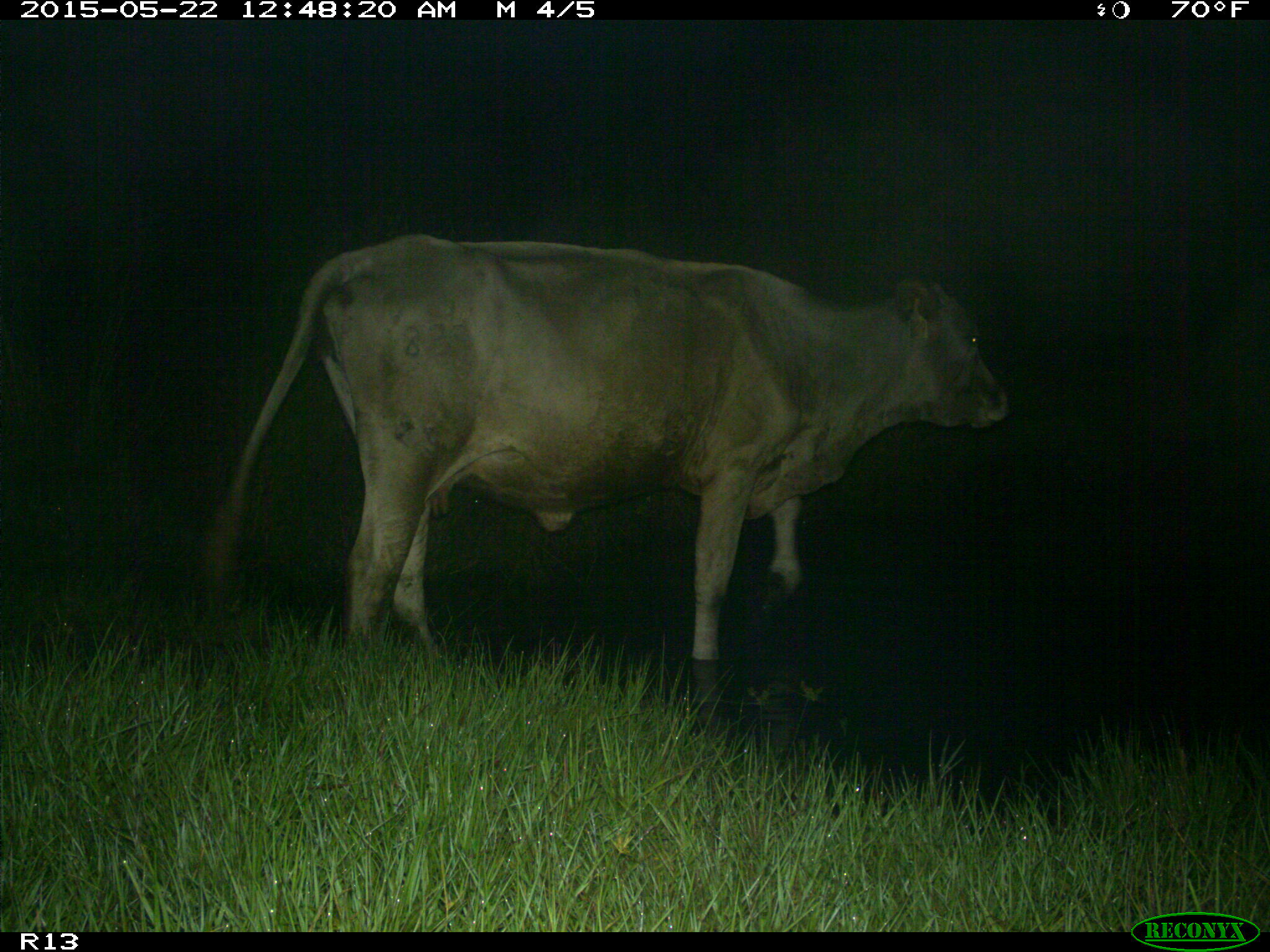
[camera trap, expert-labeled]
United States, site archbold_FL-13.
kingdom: Animalia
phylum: Chordata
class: Mammalia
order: Artiodactyla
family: Bovidae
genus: Bos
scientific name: Bos taurus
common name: domestic cow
Bos taurus (domestic cow).